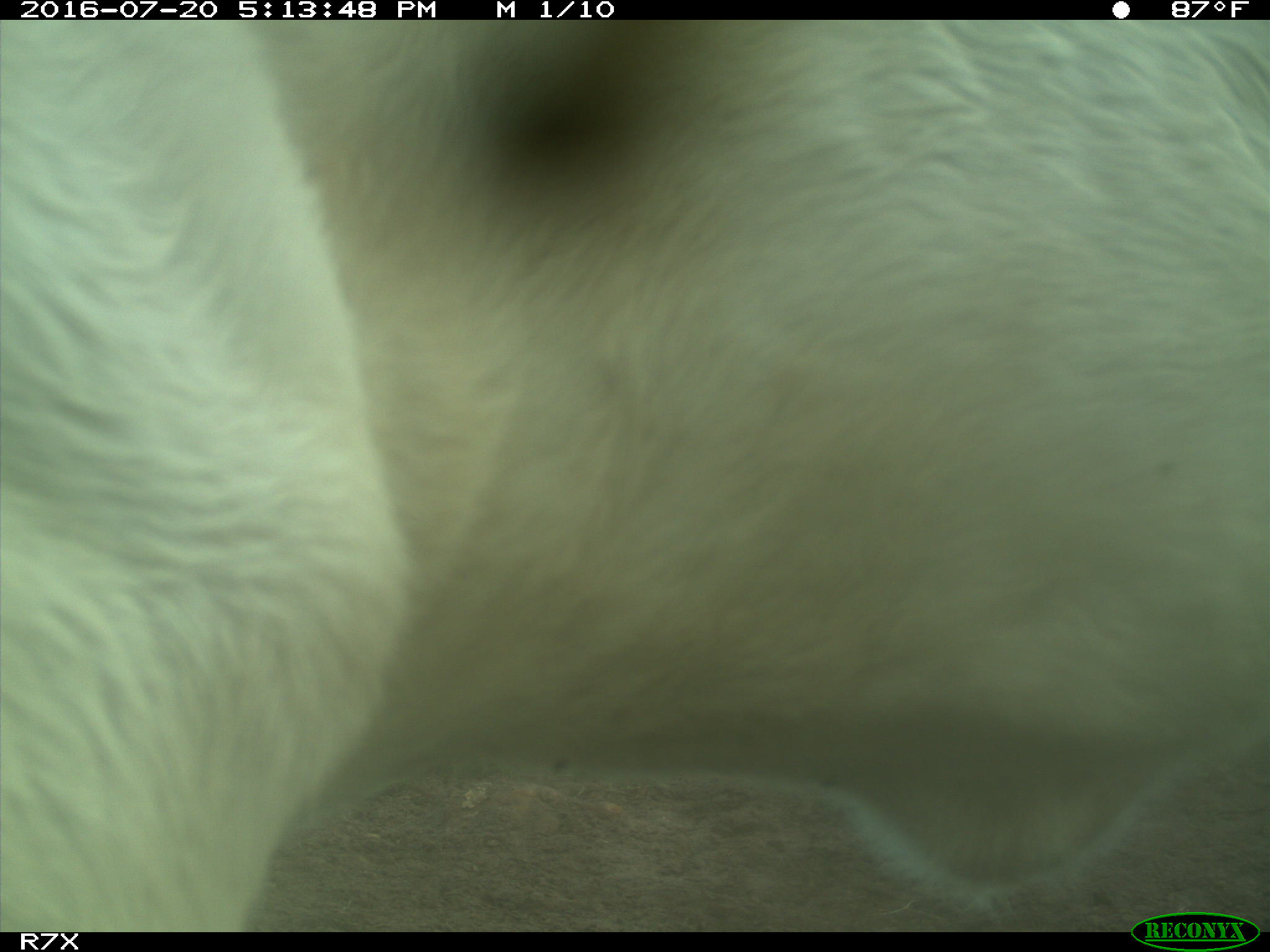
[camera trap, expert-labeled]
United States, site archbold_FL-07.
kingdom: Animalia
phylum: Chordata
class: Mammalia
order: Artiodactyla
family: Bovidae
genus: Bos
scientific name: Bos taurus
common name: domestic cow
Bos taurus (domestic cow).